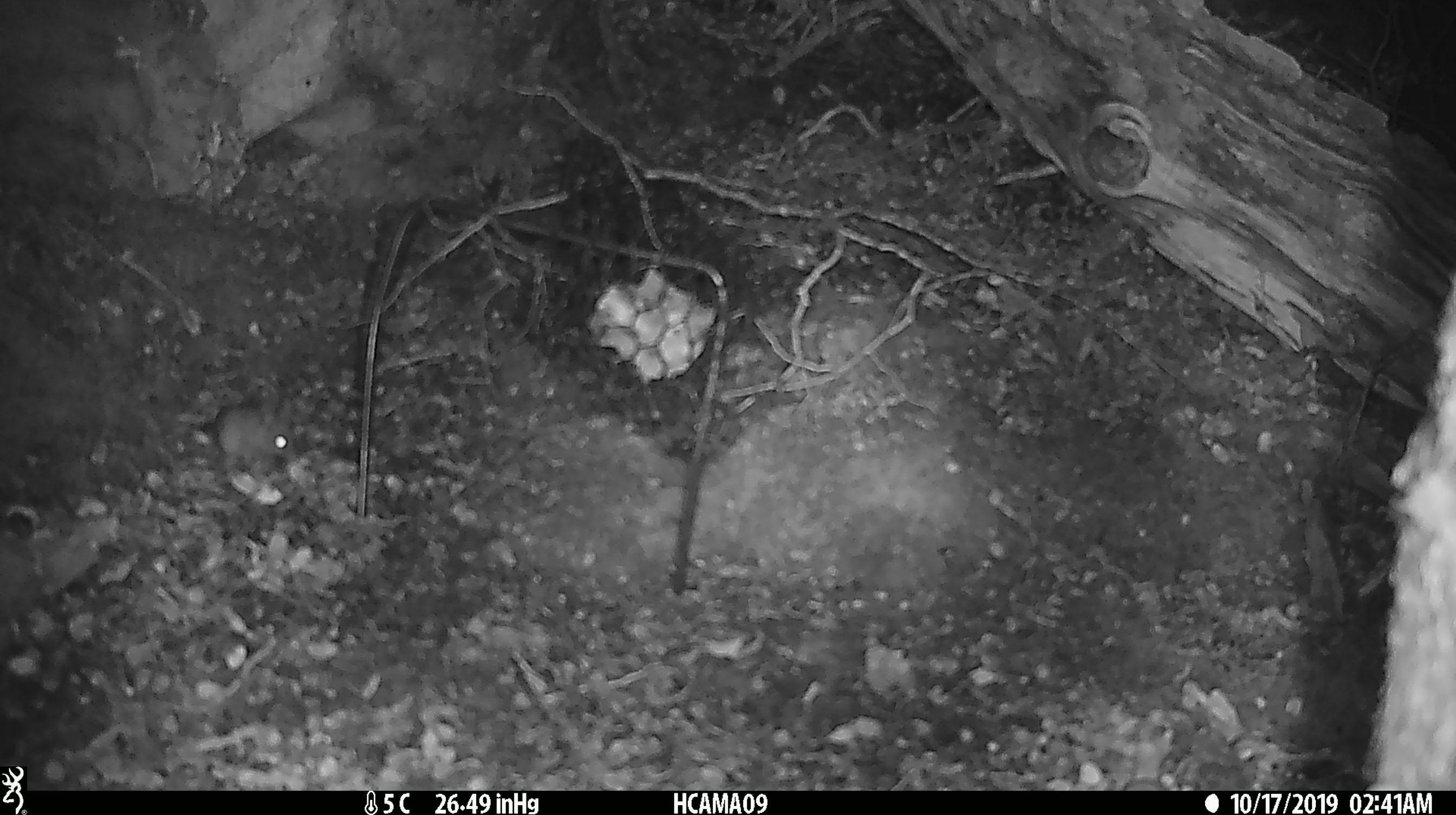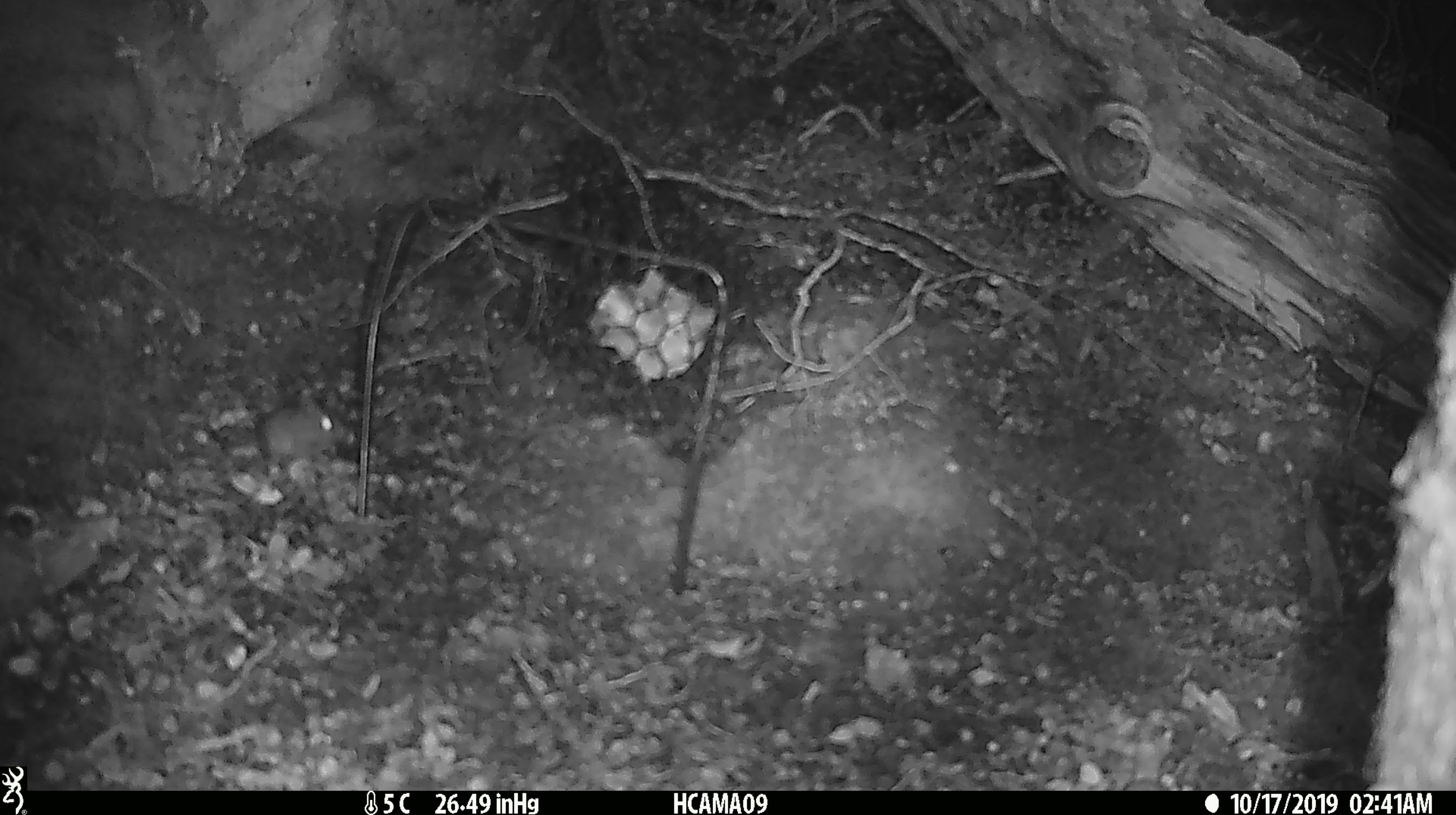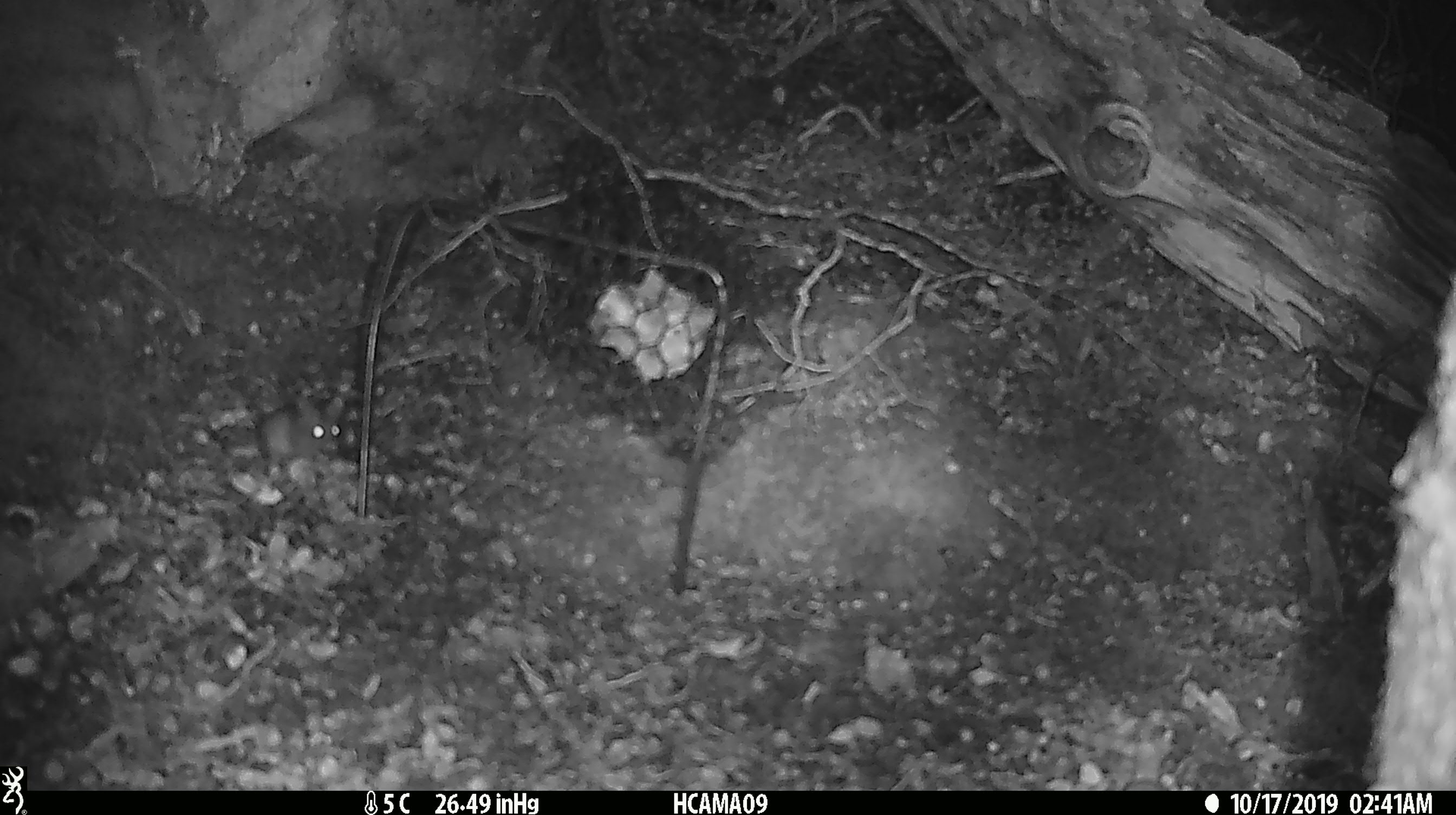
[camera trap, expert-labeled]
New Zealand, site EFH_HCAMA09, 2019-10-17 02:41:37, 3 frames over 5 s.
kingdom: Animalia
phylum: Chordata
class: Mammalia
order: Rodentia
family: Muridae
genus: Mus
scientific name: Mus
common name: mouse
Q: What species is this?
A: Mouse (Mus).